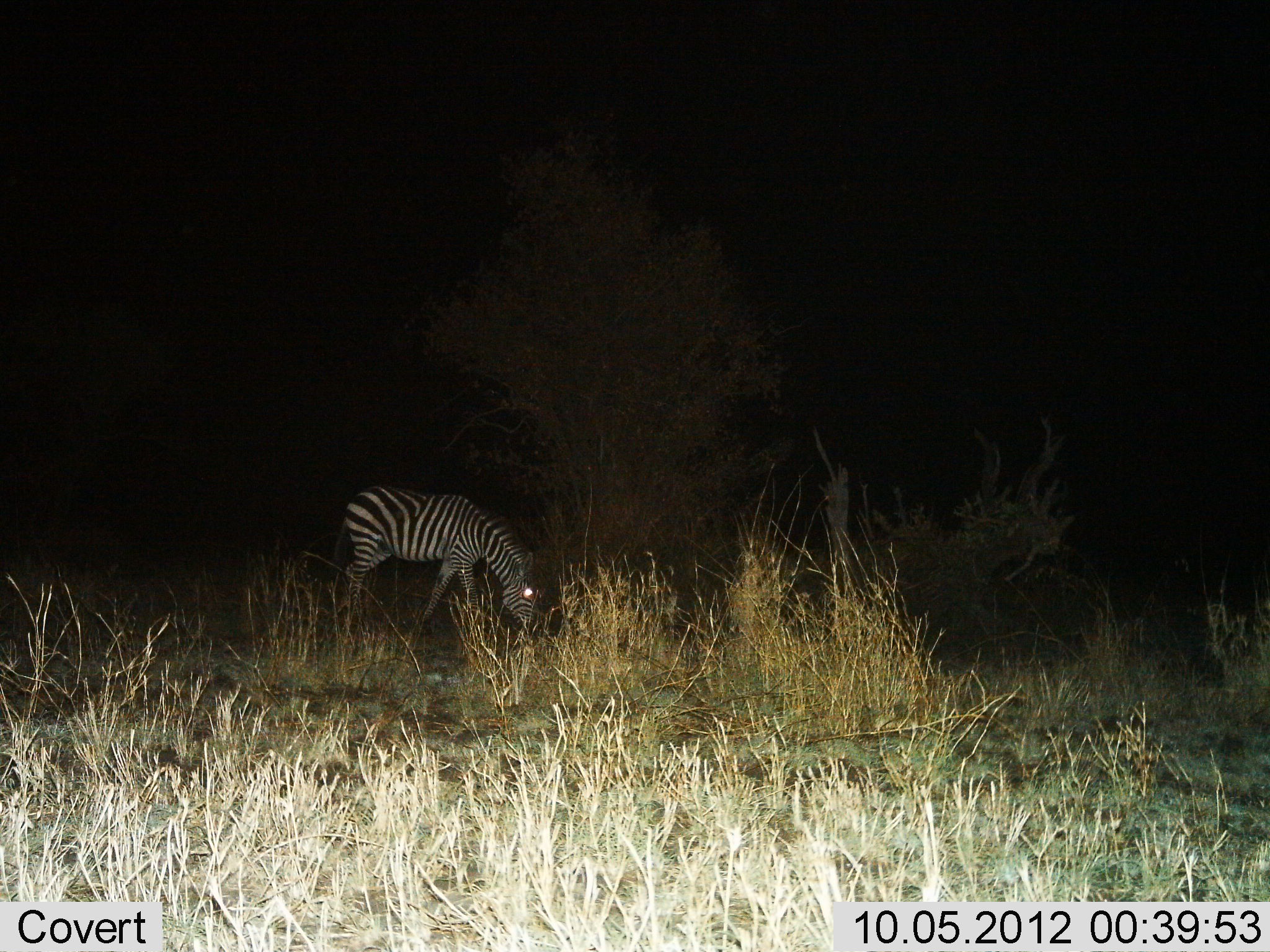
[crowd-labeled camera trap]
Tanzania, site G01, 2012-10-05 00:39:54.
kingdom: Animalia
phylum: Chordata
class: Mammalia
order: Perissodactyla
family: Equidae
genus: Equus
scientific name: Equus quagga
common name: plains zebra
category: zebra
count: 1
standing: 10%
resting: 0%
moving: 0%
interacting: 0%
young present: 0%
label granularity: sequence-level